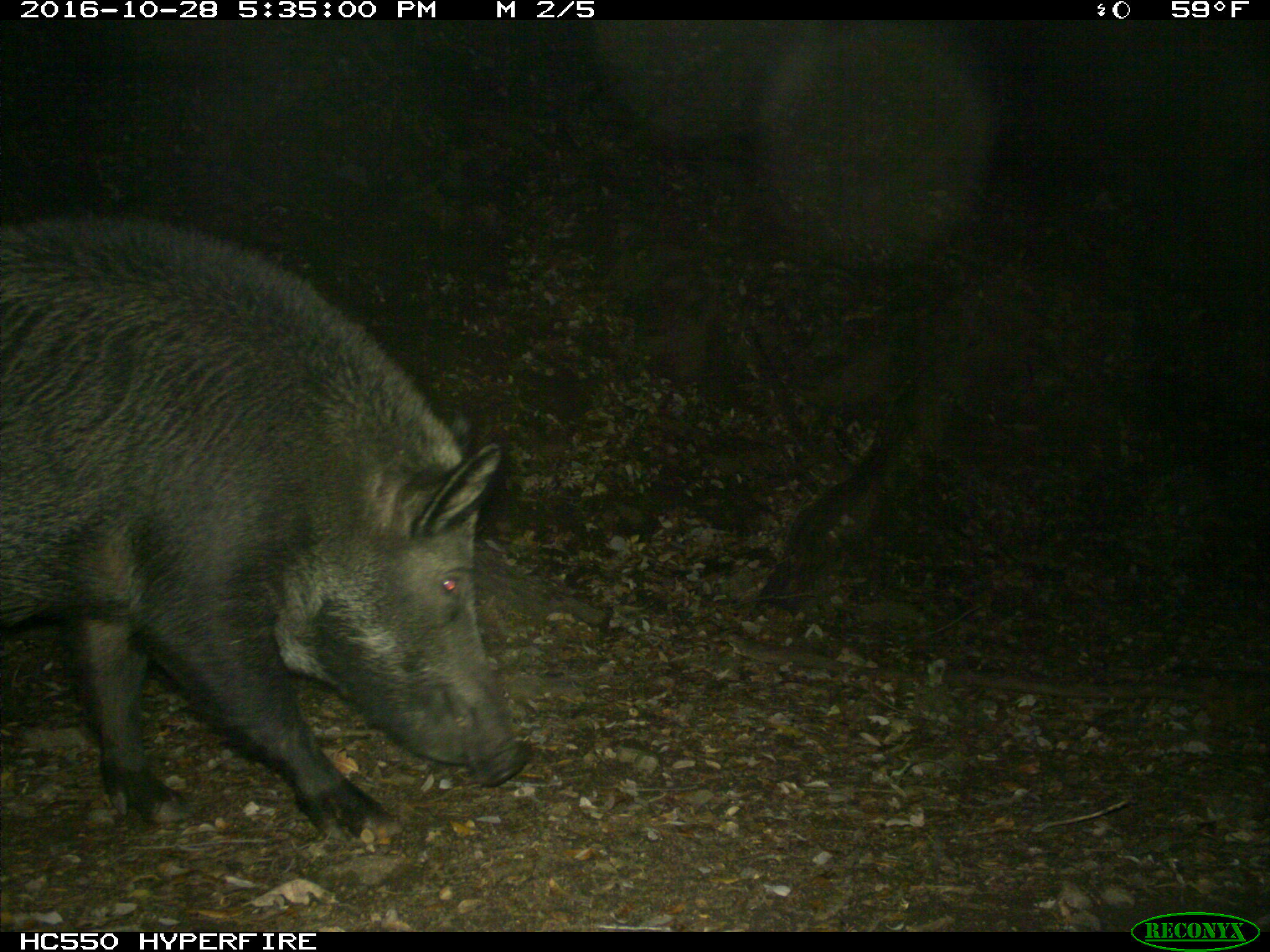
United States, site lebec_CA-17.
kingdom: Animalia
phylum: Chordata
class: Mammalia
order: Artiodactyla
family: Suidae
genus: Sus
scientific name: Sus scrofa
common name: wild boar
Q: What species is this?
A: Sus scrofa (wild boar).